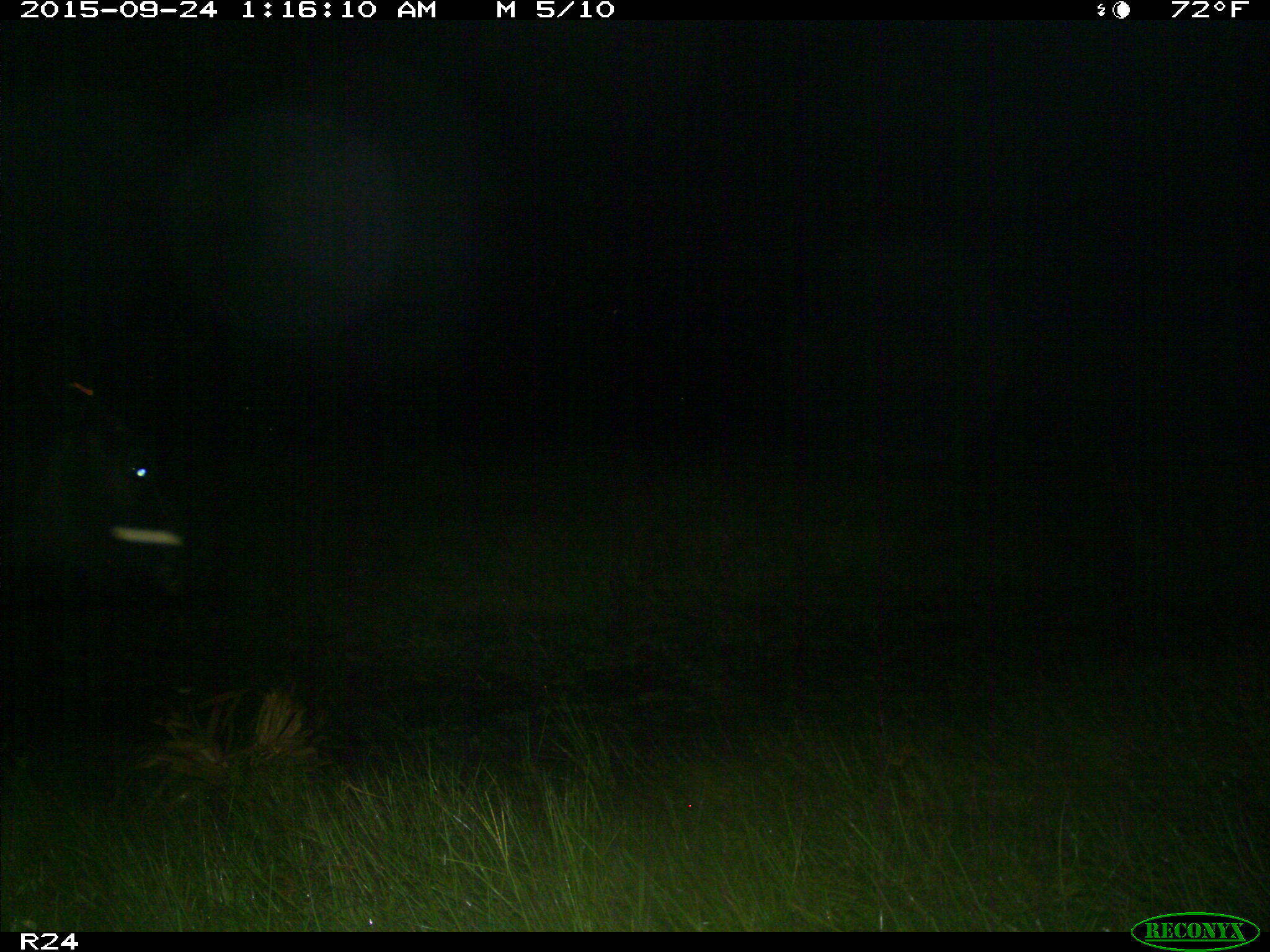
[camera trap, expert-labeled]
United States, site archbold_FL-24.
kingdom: Animalia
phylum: Chordata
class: Mammalia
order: Artiodactyla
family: Bovidae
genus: Bos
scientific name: Bos taurus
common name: domestic cow